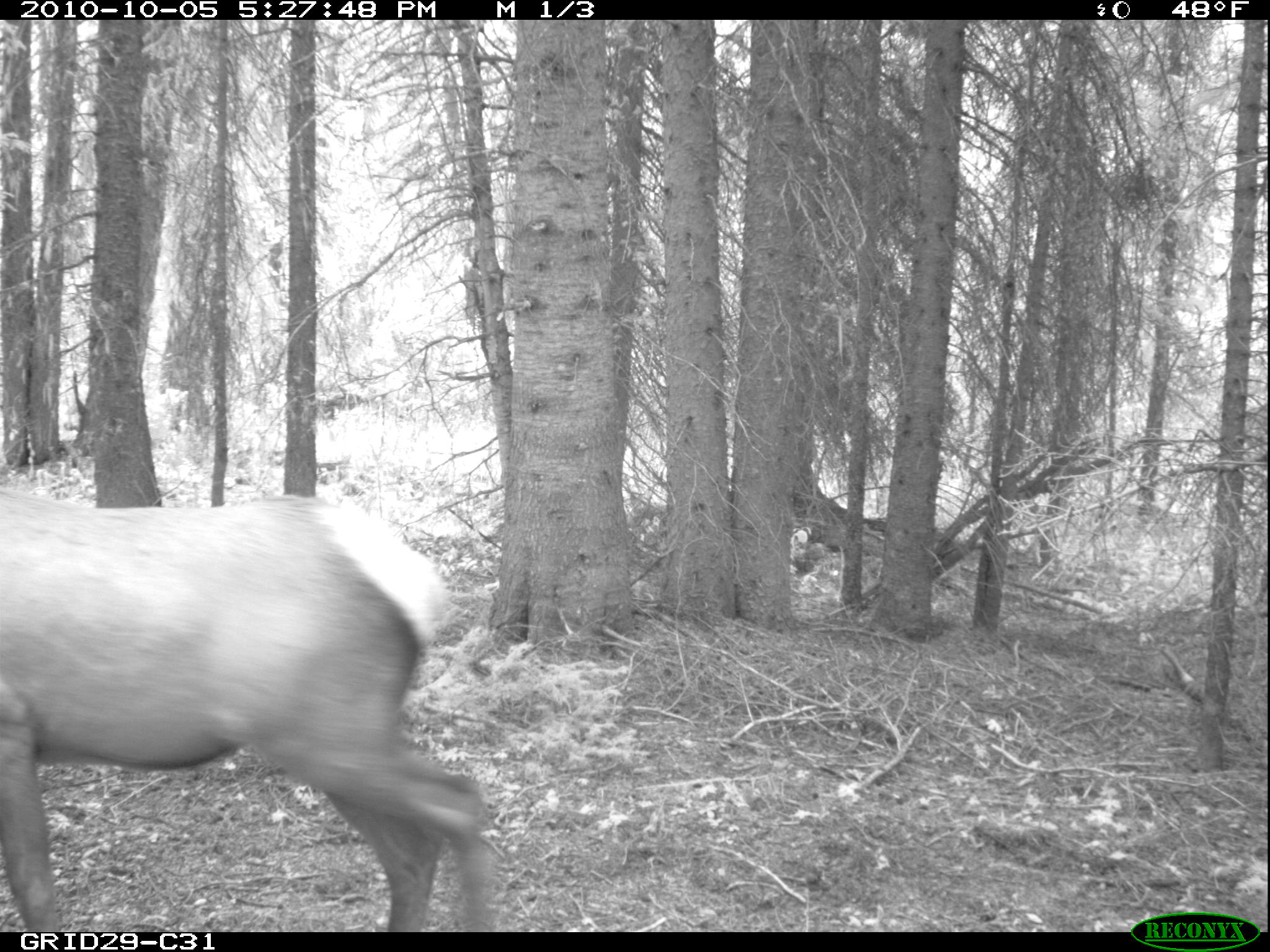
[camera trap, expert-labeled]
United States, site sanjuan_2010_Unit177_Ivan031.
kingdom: Animalia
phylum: Chordata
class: Mammalia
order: Artiodactyla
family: Cervidae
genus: Cervus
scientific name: Cervus elaphus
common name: red deer